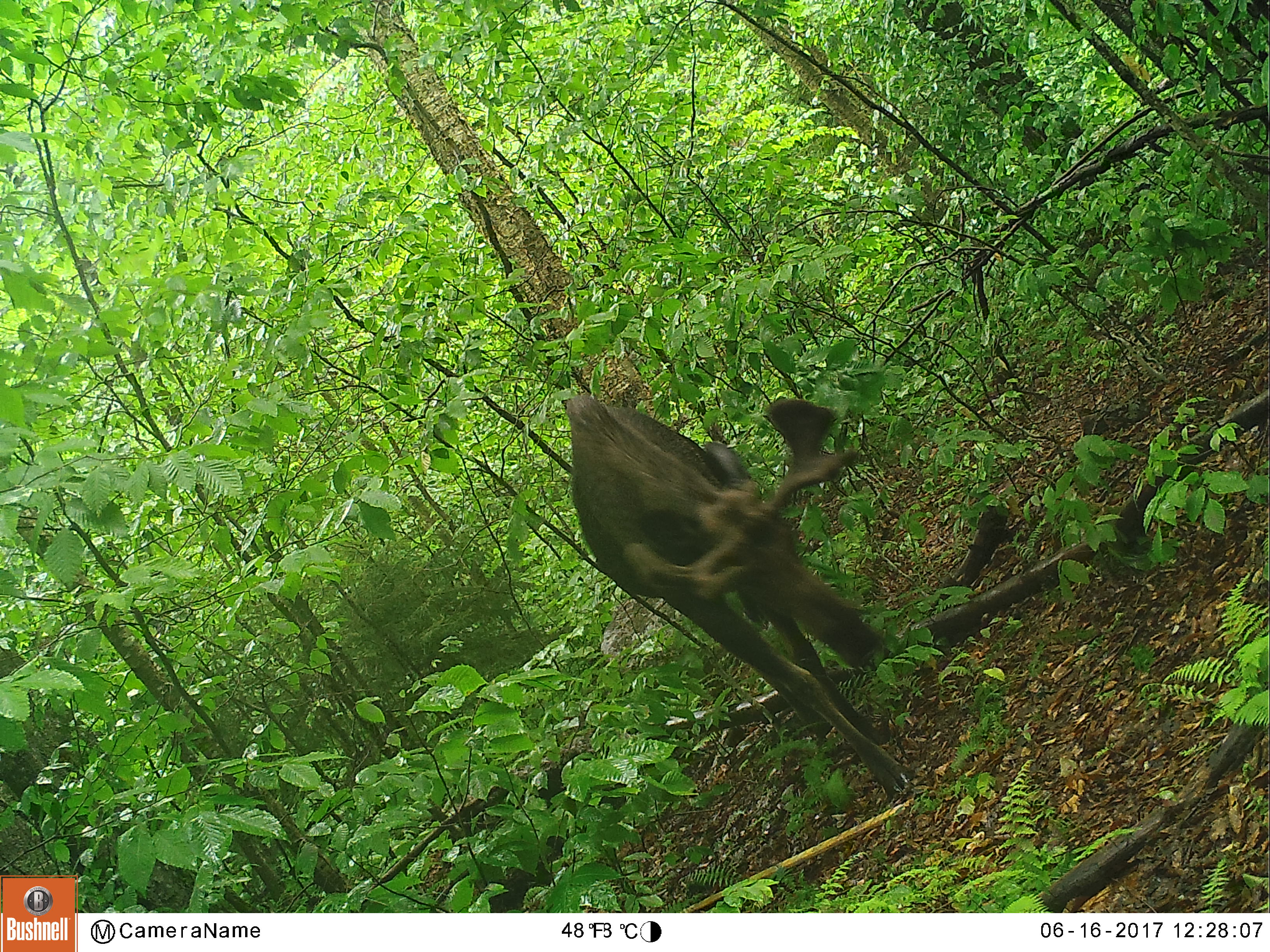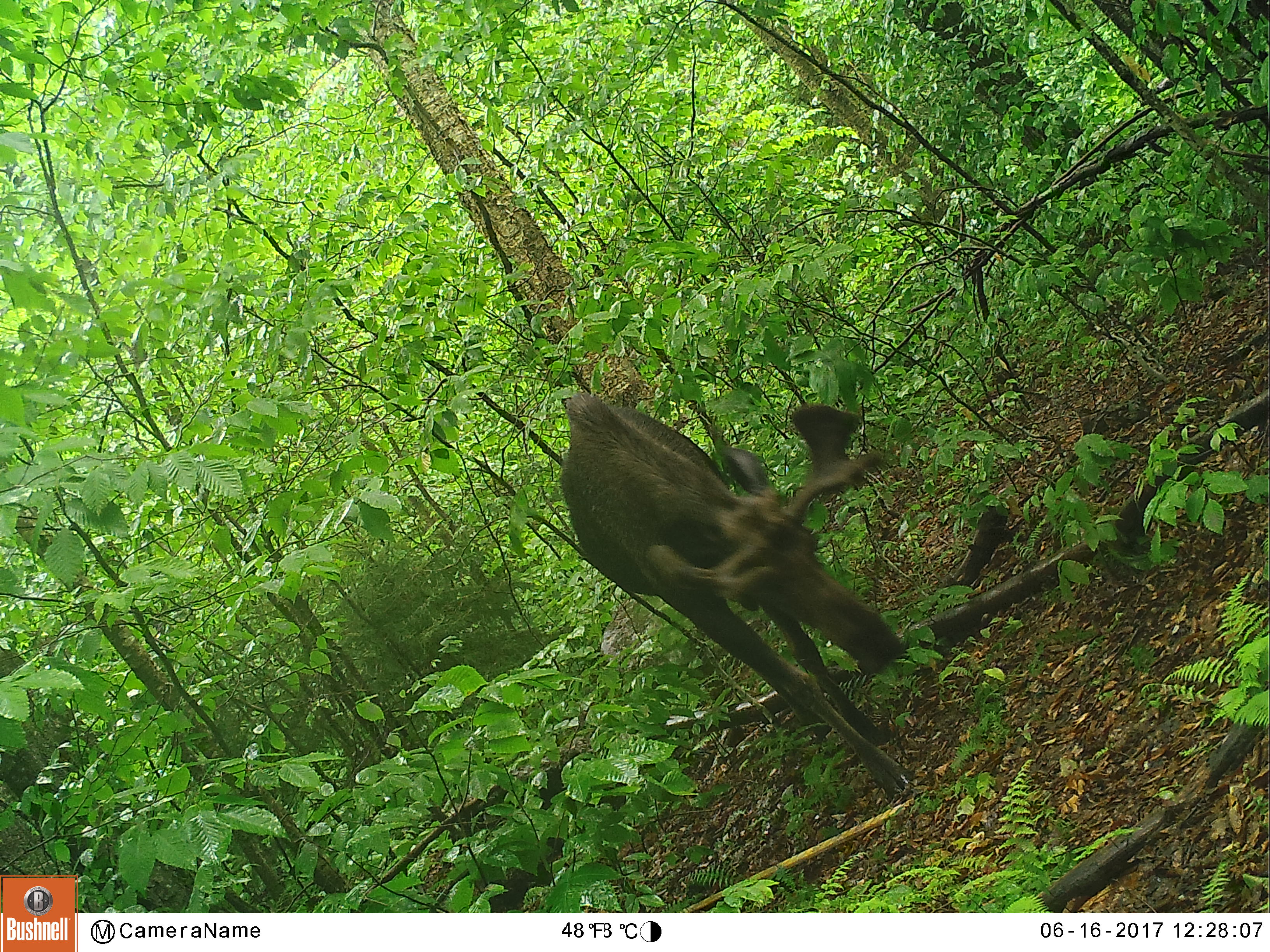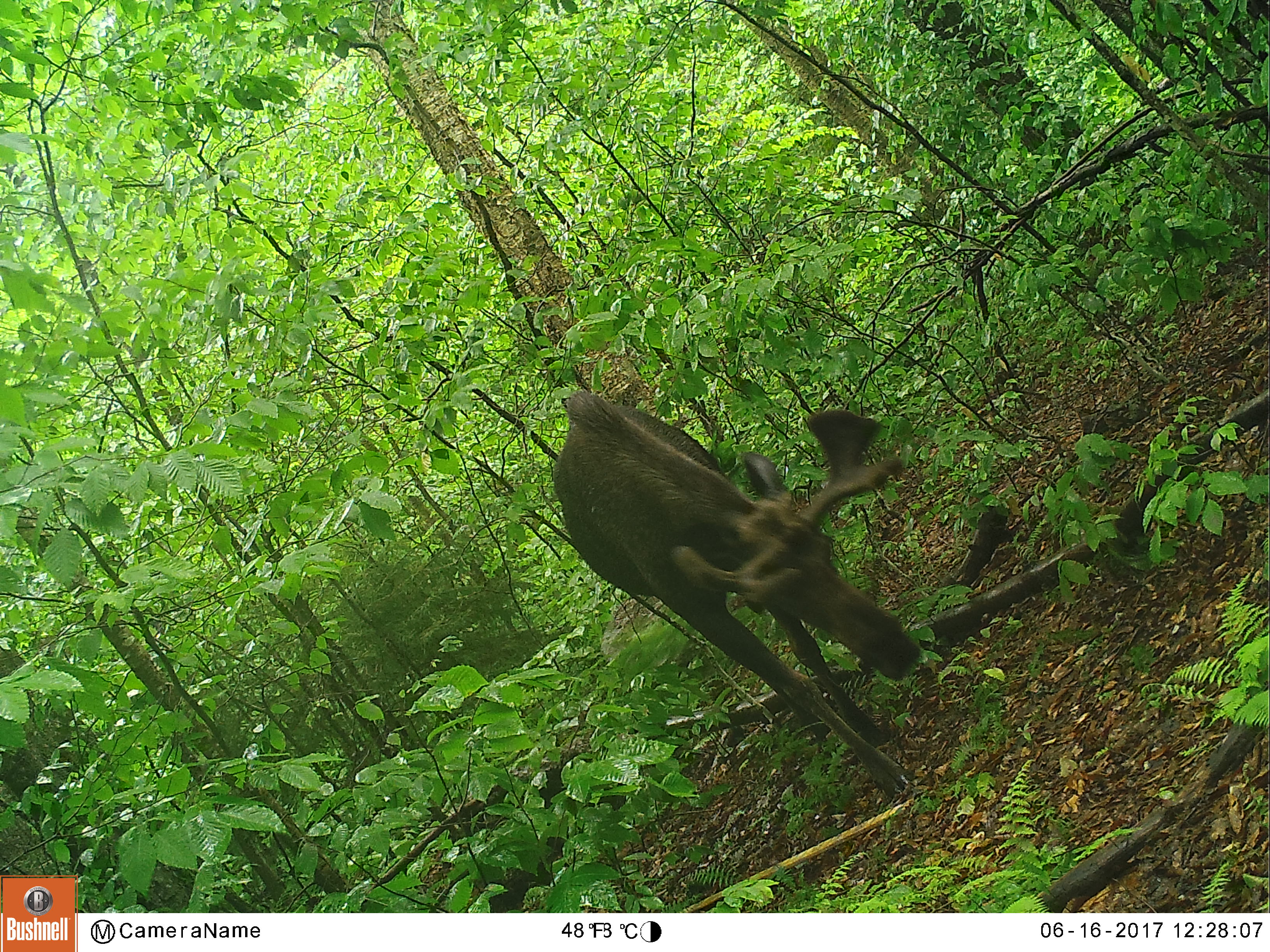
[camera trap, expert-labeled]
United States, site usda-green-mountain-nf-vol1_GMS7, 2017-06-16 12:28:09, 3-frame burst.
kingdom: Animalia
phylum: Chordata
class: Mammalia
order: Artiodactyla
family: Cervidae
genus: Alces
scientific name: Alces alces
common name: moose